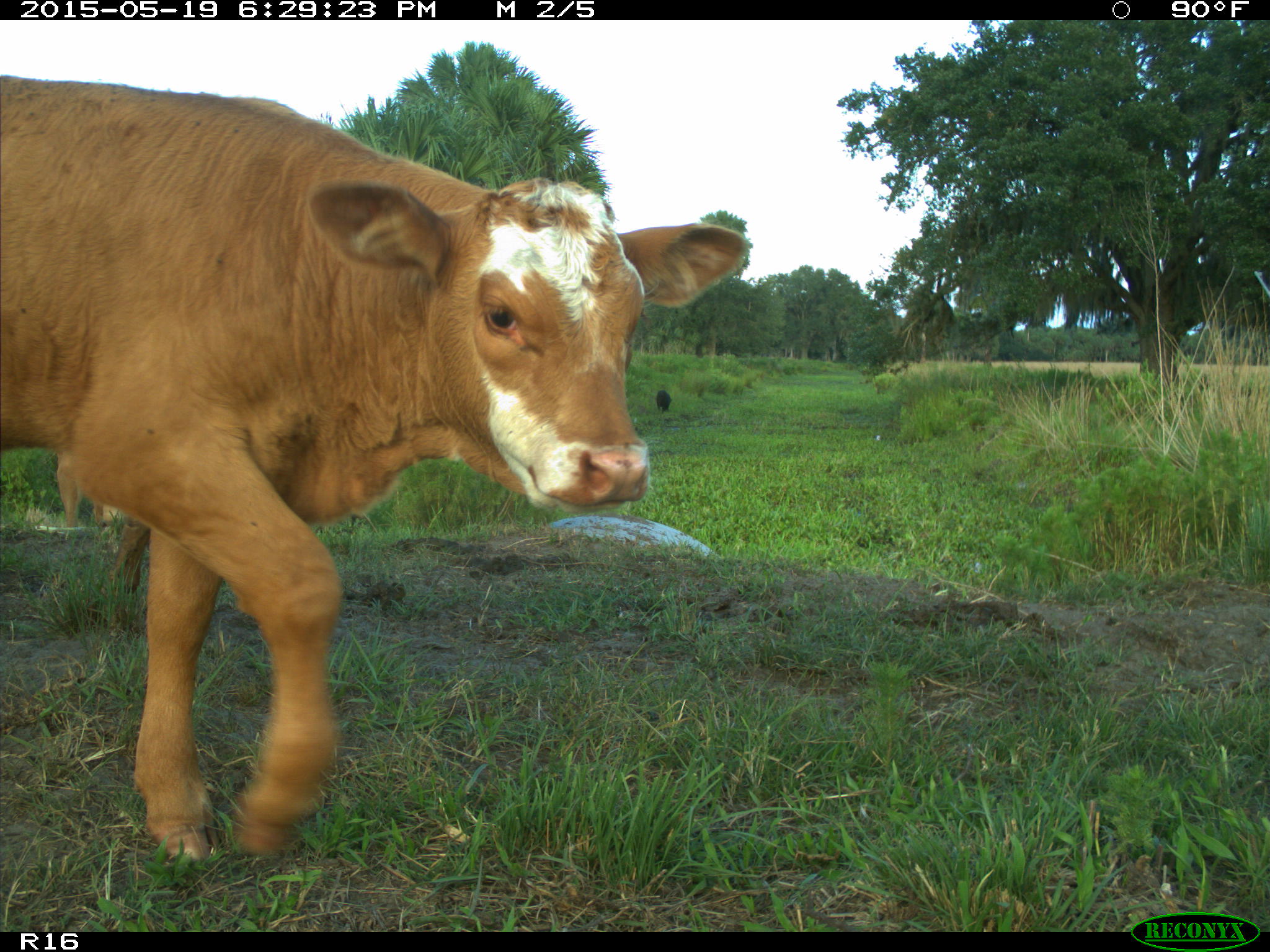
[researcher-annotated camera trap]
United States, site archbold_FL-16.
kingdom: Animalia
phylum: Chordata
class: Mammalia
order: Artiodactyla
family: Bovidae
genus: Bos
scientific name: Bos taurus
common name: domestic cow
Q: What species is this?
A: Bos taurus (domestic cow).